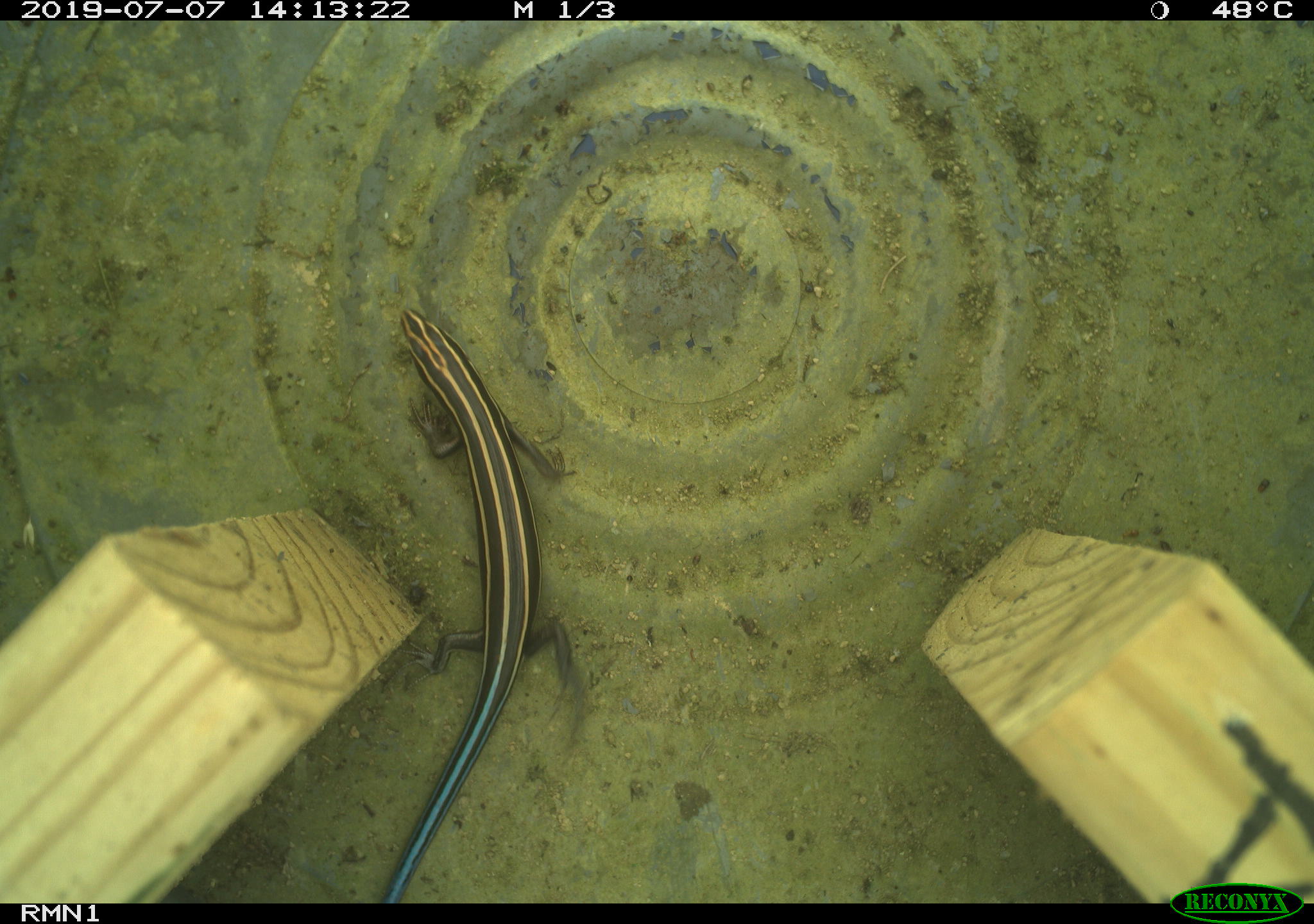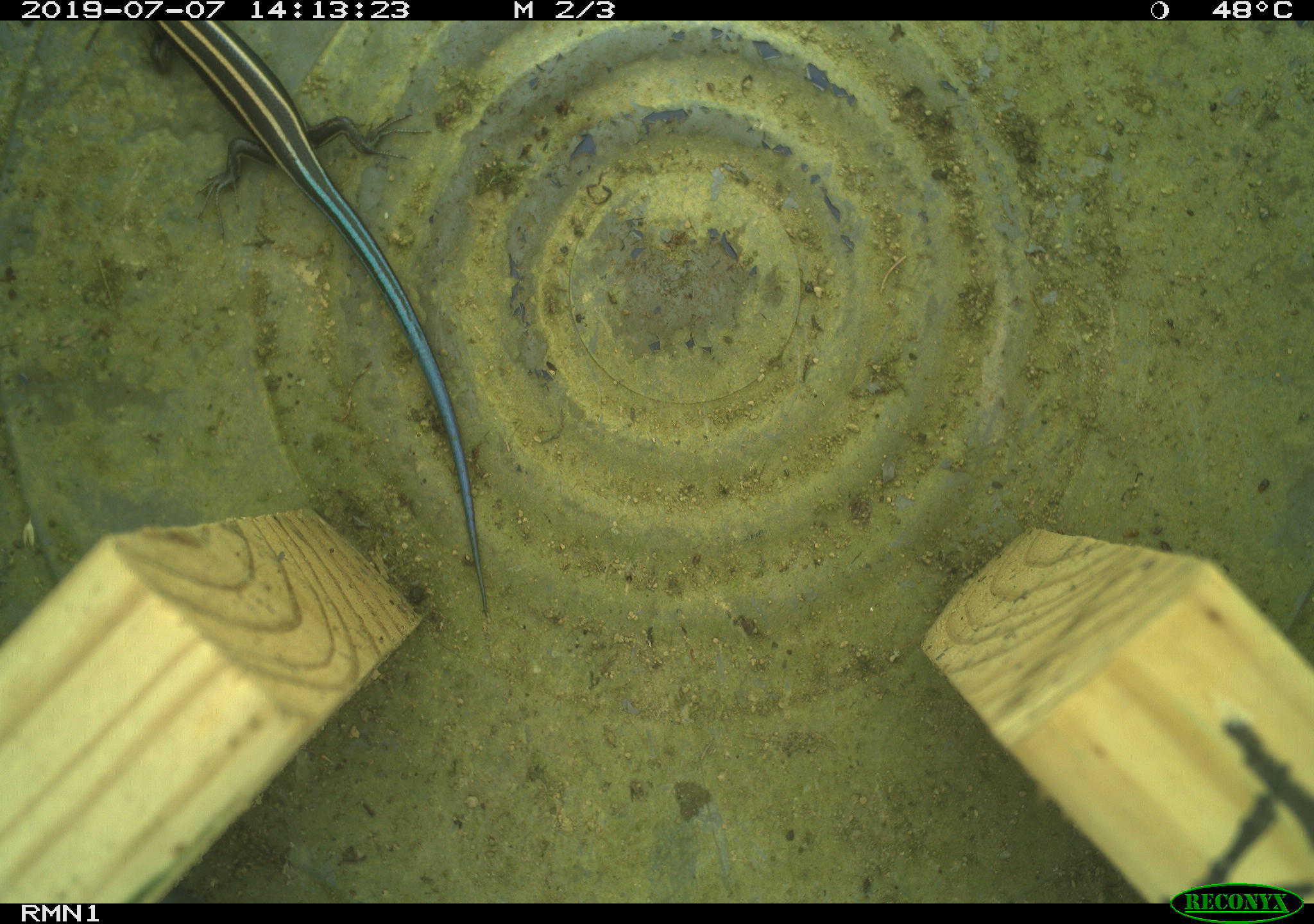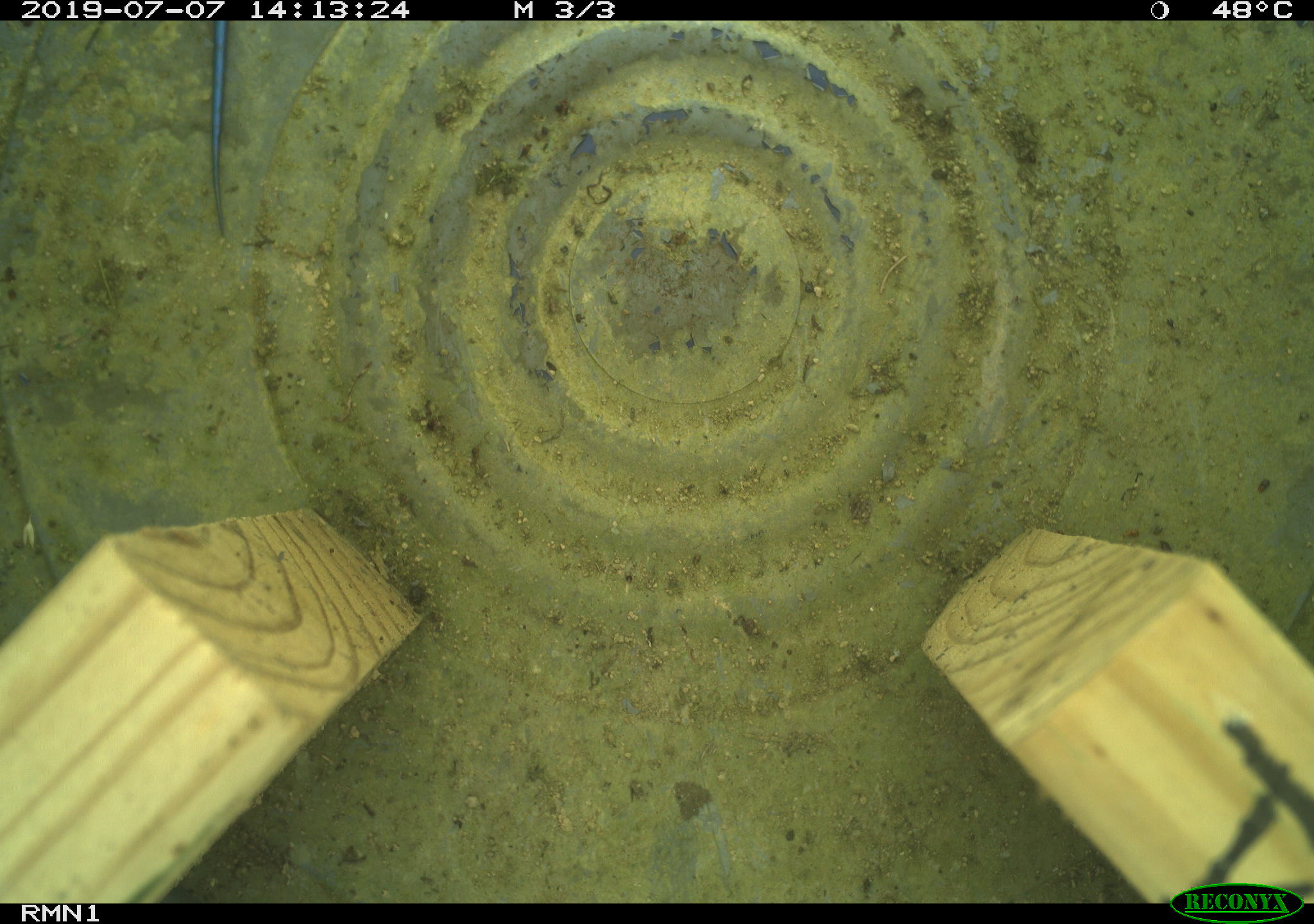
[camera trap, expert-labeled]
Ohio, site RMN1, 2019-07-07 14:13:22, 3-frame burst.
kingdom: Animalia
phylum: Chordata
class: Reptilia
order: Squamata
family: Scincidae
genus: Plestiodon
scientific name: Plestiodon fasciatus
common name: common five-lined skink